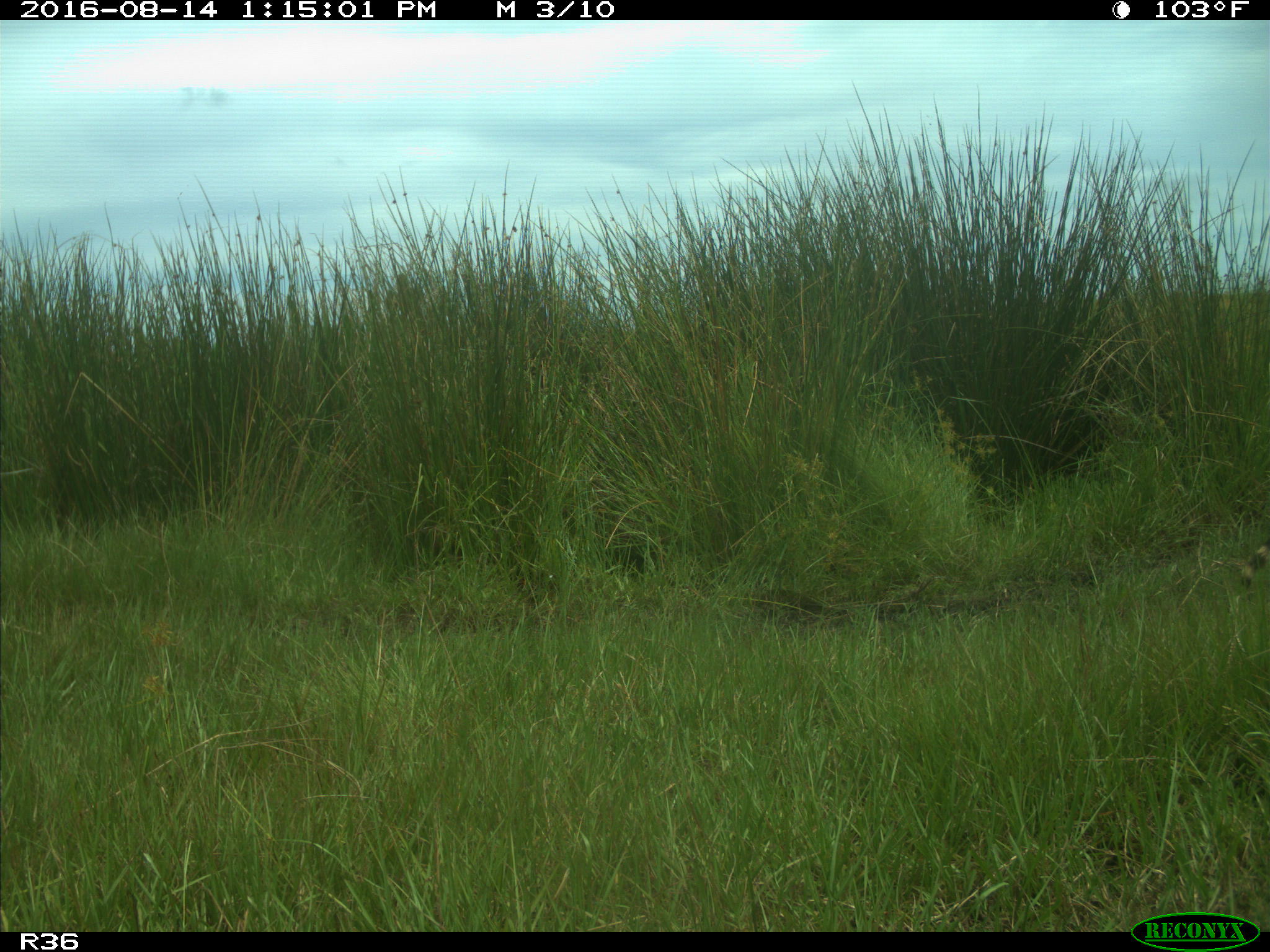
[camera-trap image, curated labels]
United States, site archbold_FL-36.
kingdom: Animalia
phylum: Chordata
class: Mammalia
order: Carnivora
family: Procyonidae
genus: Procyon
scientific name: Procyon lotor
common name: common raccoon